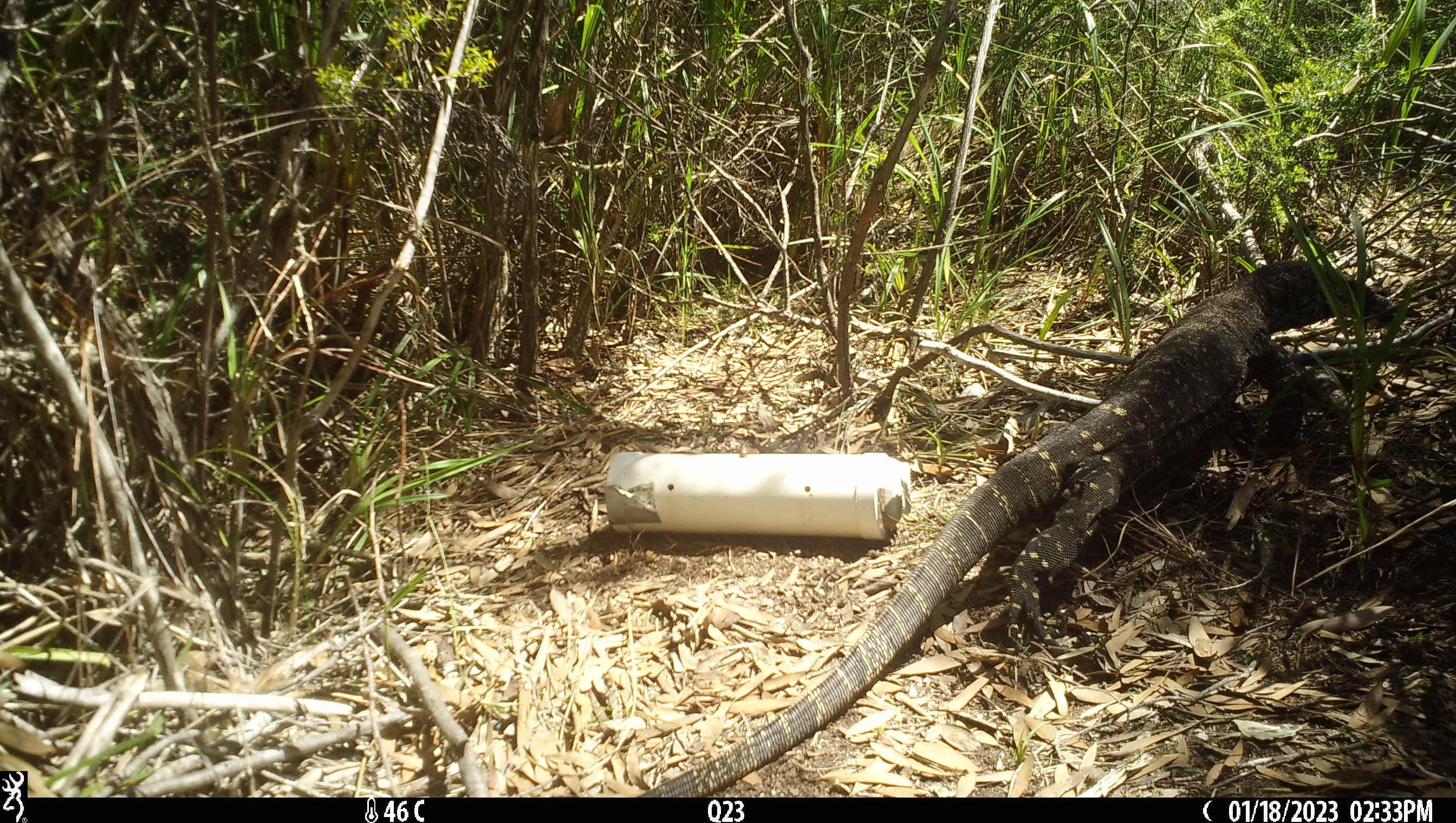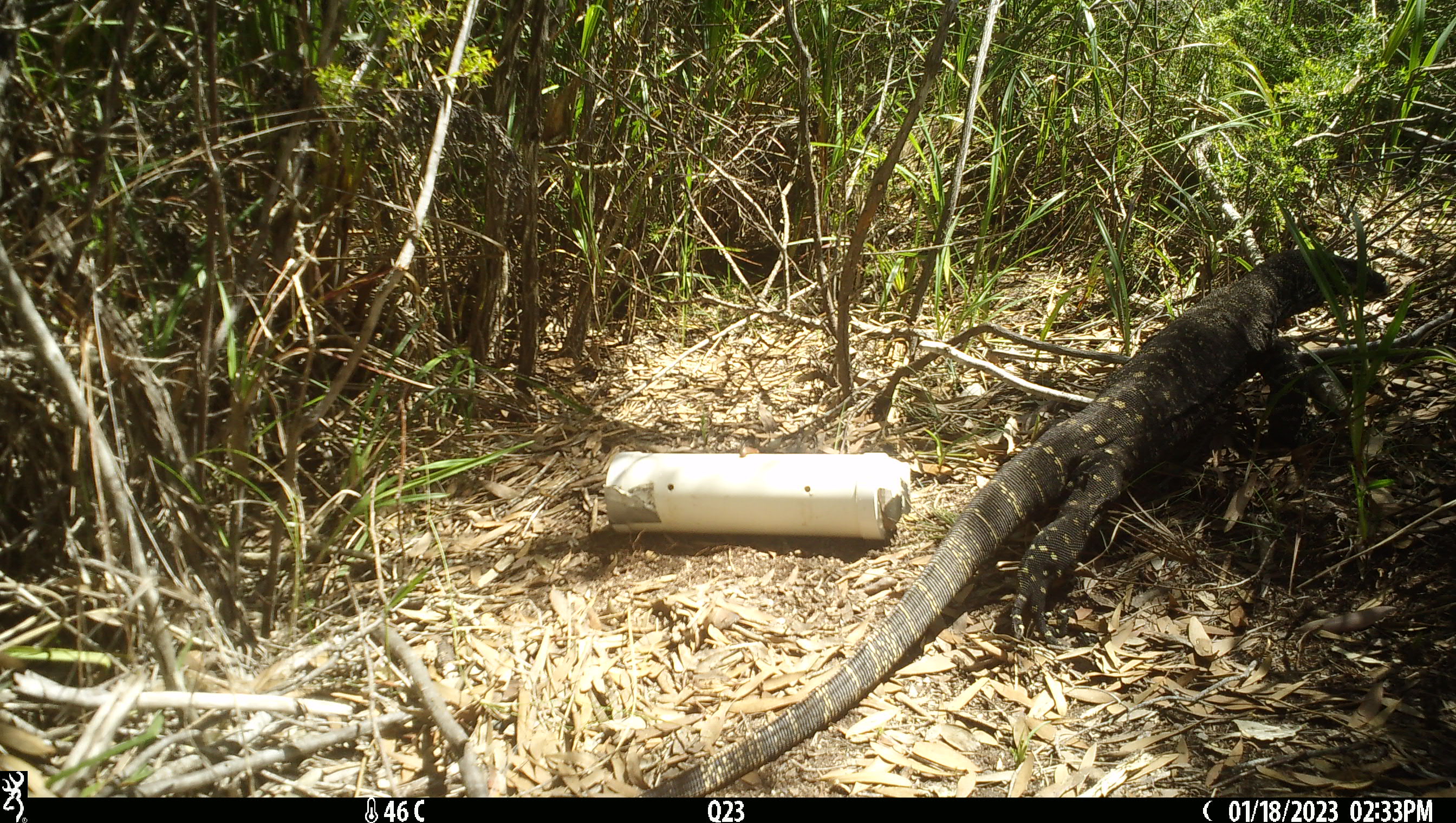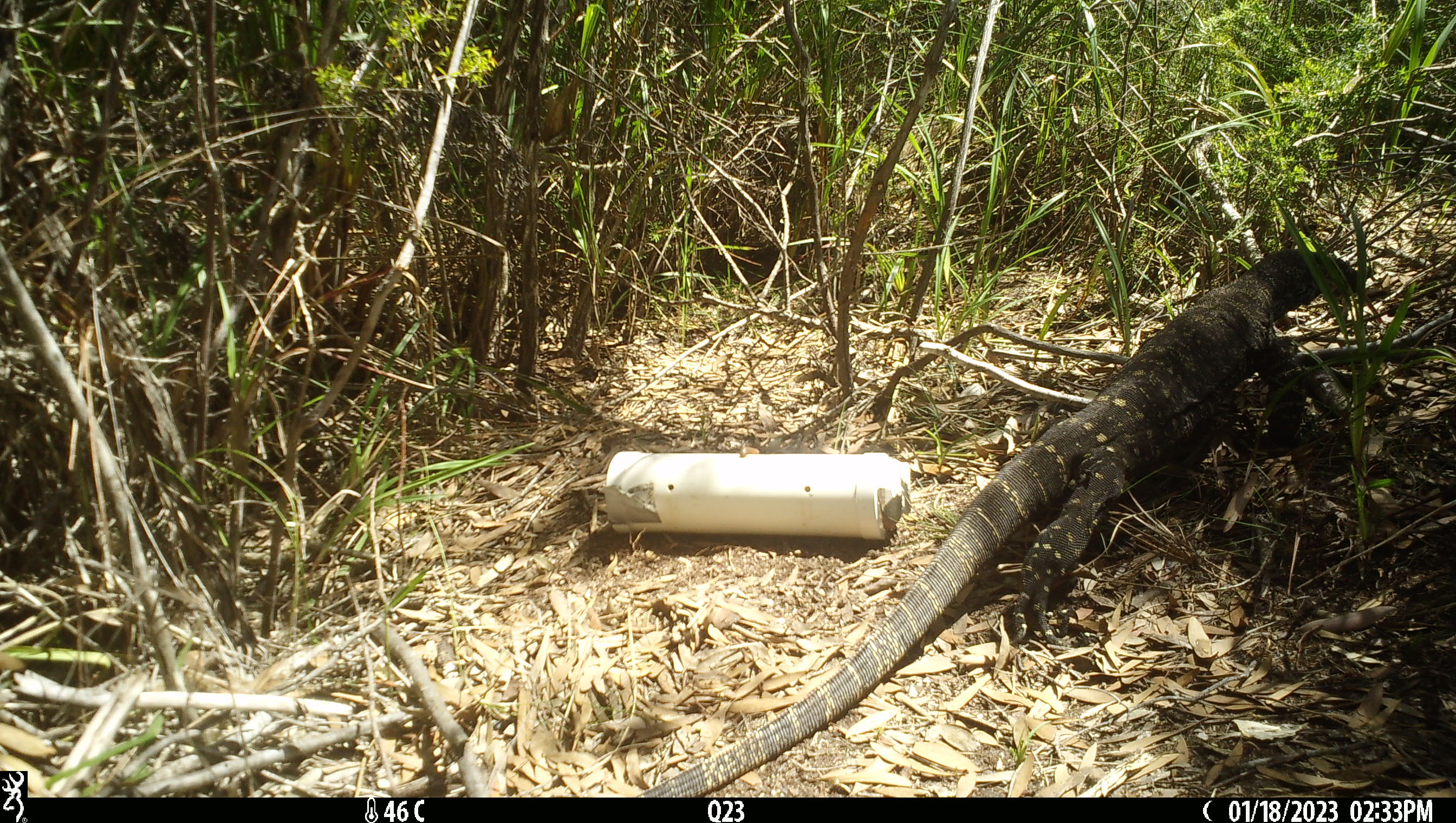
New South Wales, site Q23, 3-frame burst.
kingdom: Animalia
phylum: Chordata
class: Reptilia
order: Squamata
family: Varanidae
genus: Varanus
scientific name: Varanus varius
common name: lace monitor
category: goanna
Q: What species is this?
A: Goanna (lace monitor) (Varanus varius).